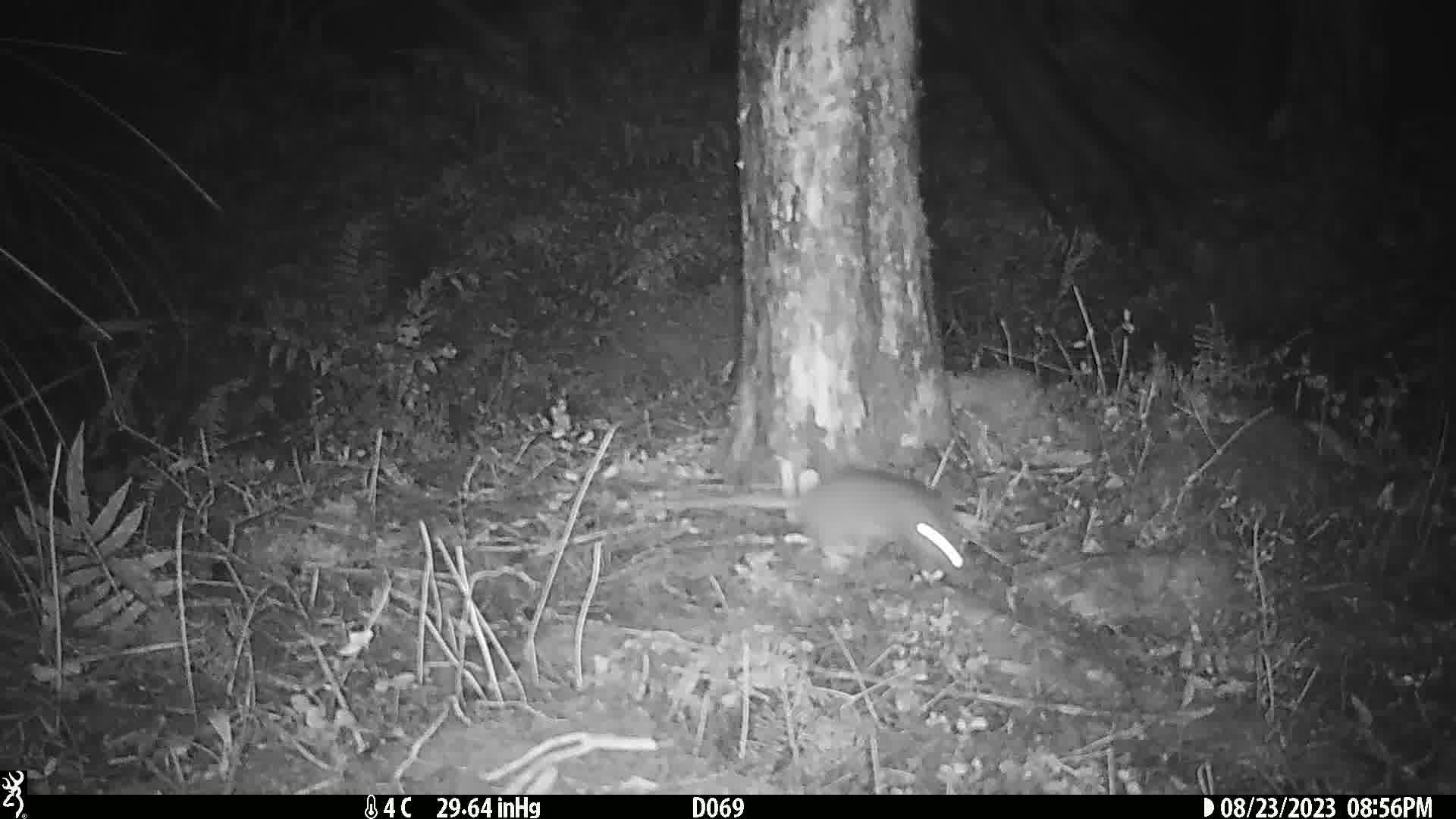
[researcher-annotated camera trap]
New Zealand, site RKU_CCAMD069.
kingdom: Animalia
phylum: Chordata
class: Mammalia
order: Rodentia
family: Muridae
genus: Rattus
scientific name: Rattus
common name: rat